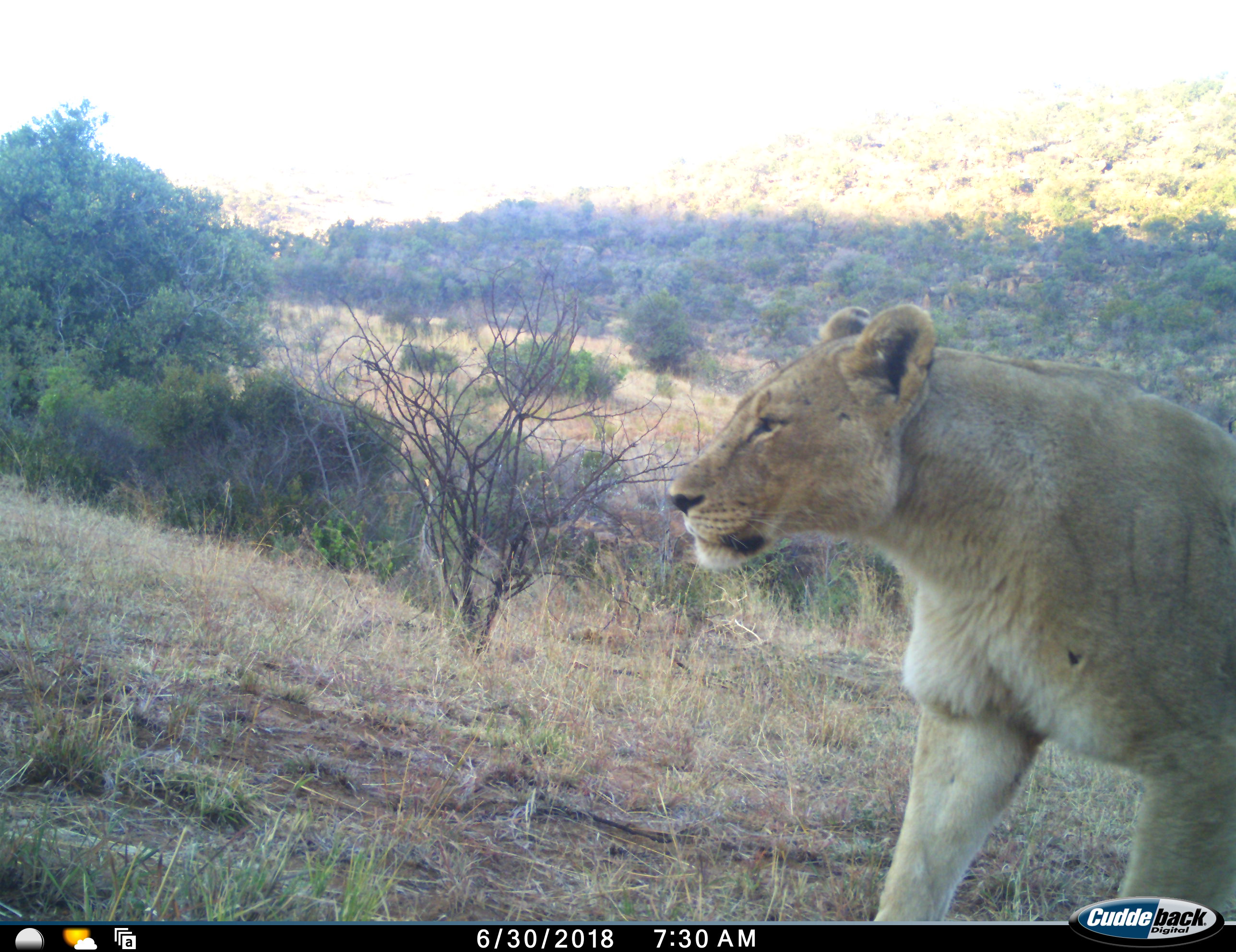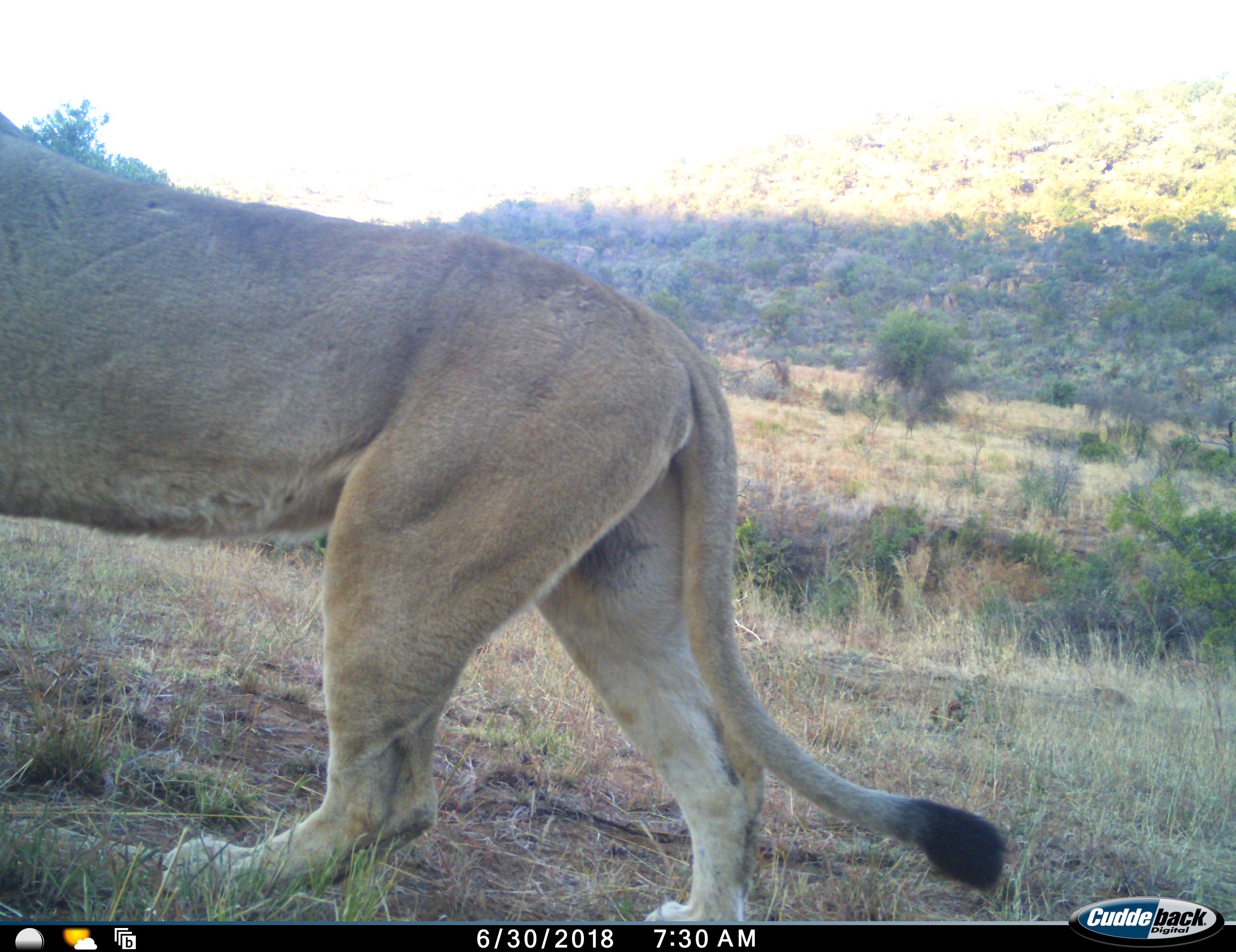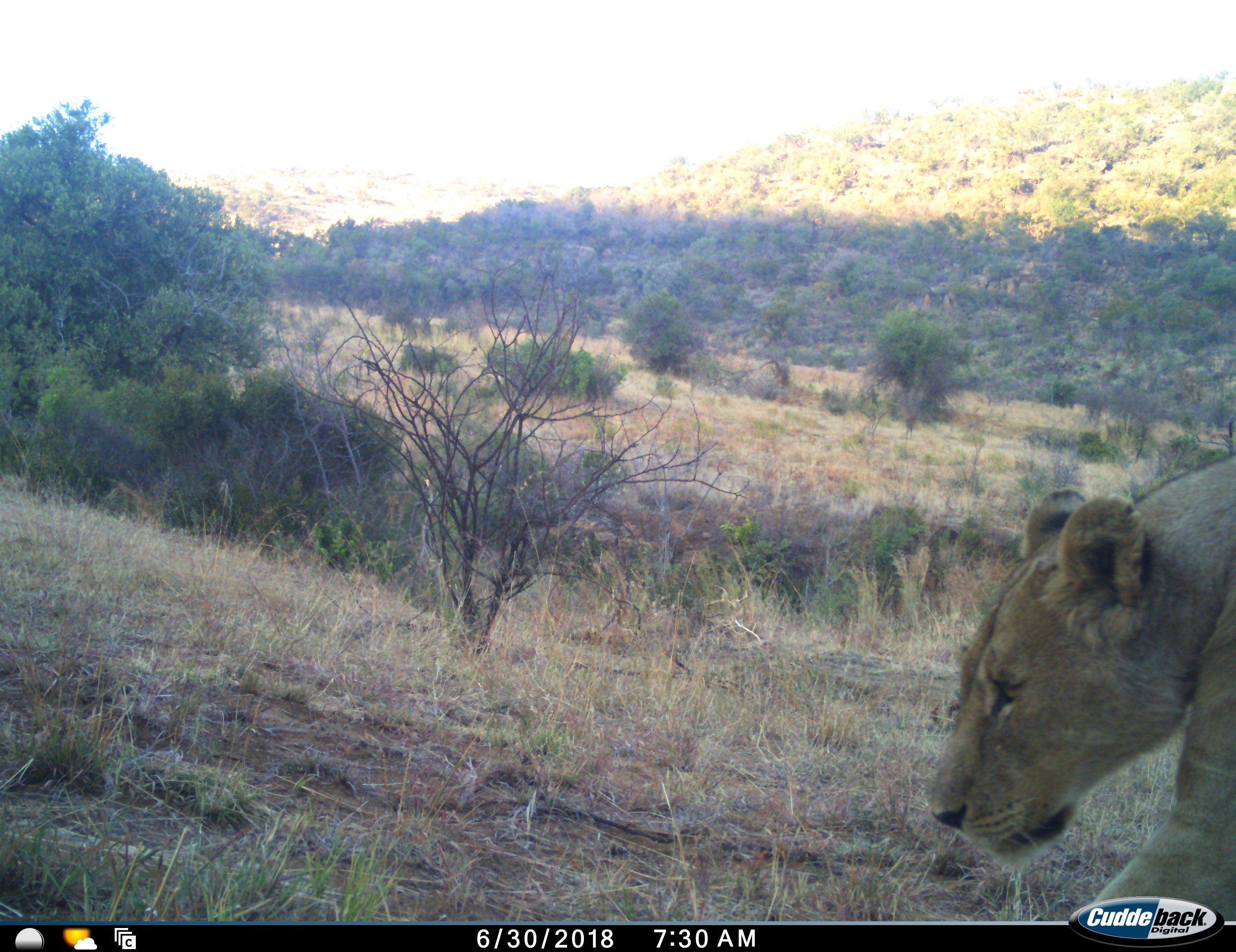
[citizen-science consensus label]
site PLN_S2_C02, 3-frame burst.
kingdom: Animalia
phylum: Chordata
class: Mammalia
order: Carnivora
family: Felidae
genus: Panthera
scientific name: Panthera leo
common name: lion female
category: lionfemale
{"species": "lionfemale (lion female) (Panthera leo)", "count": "1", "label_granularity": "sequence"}